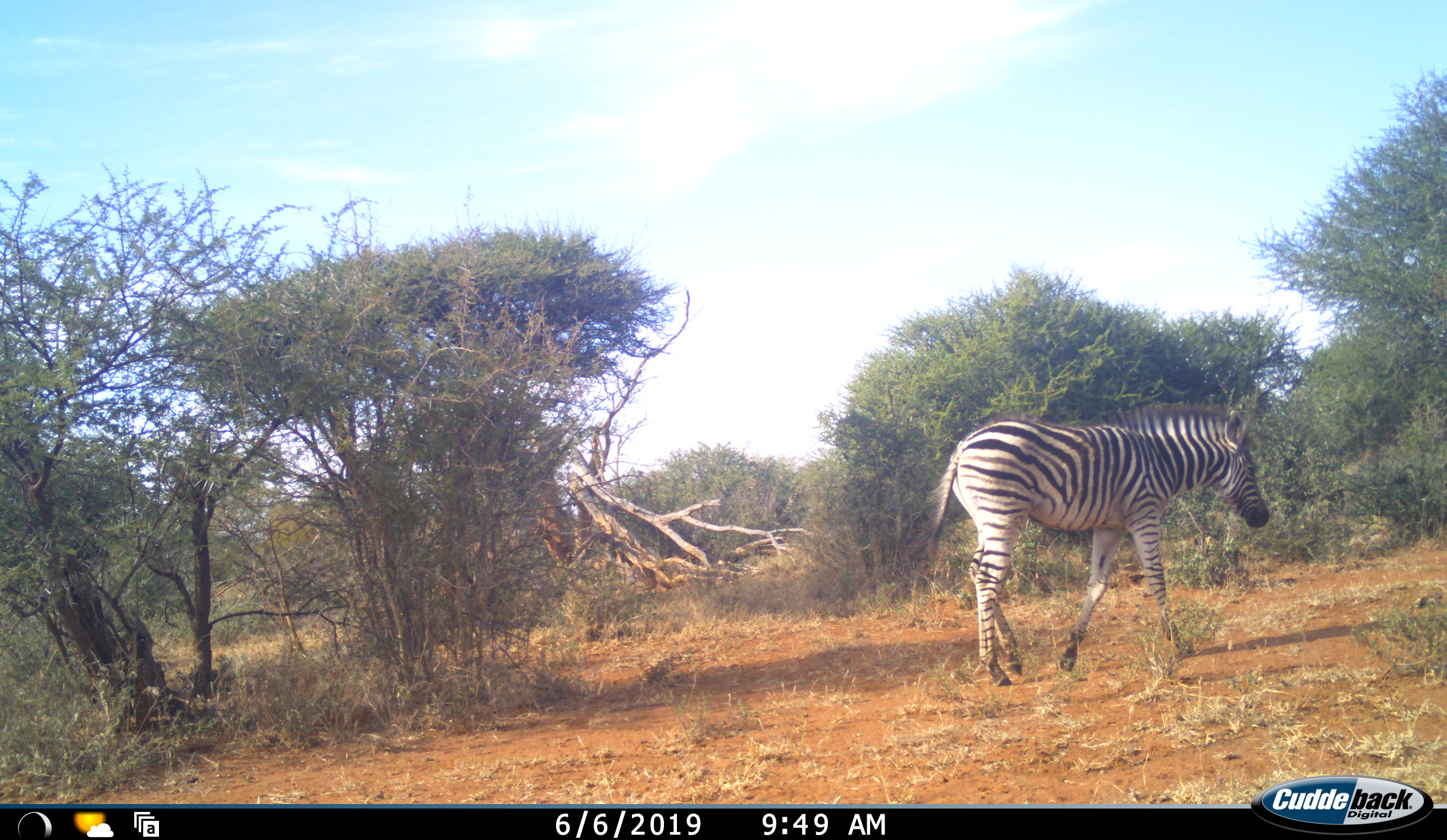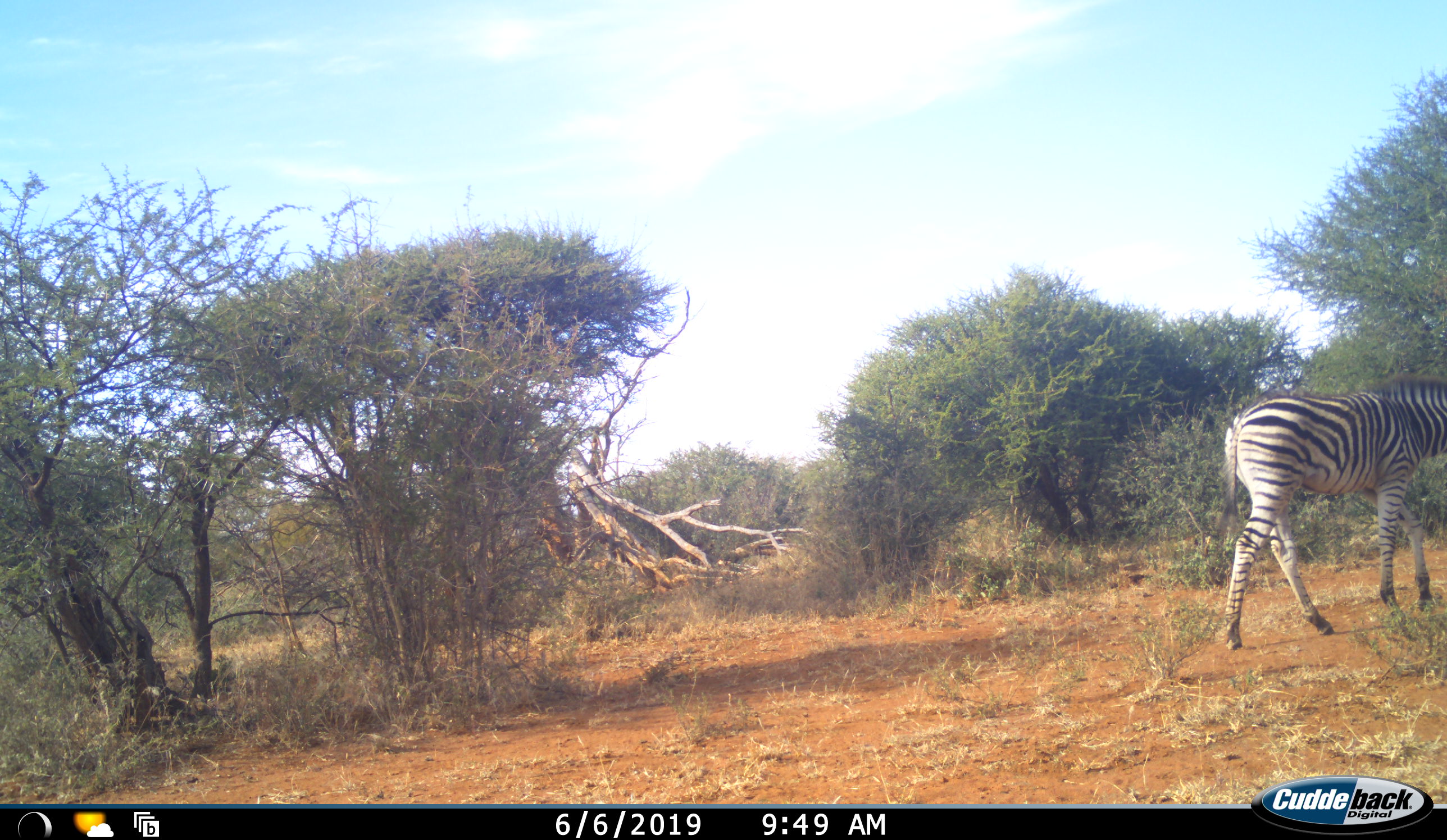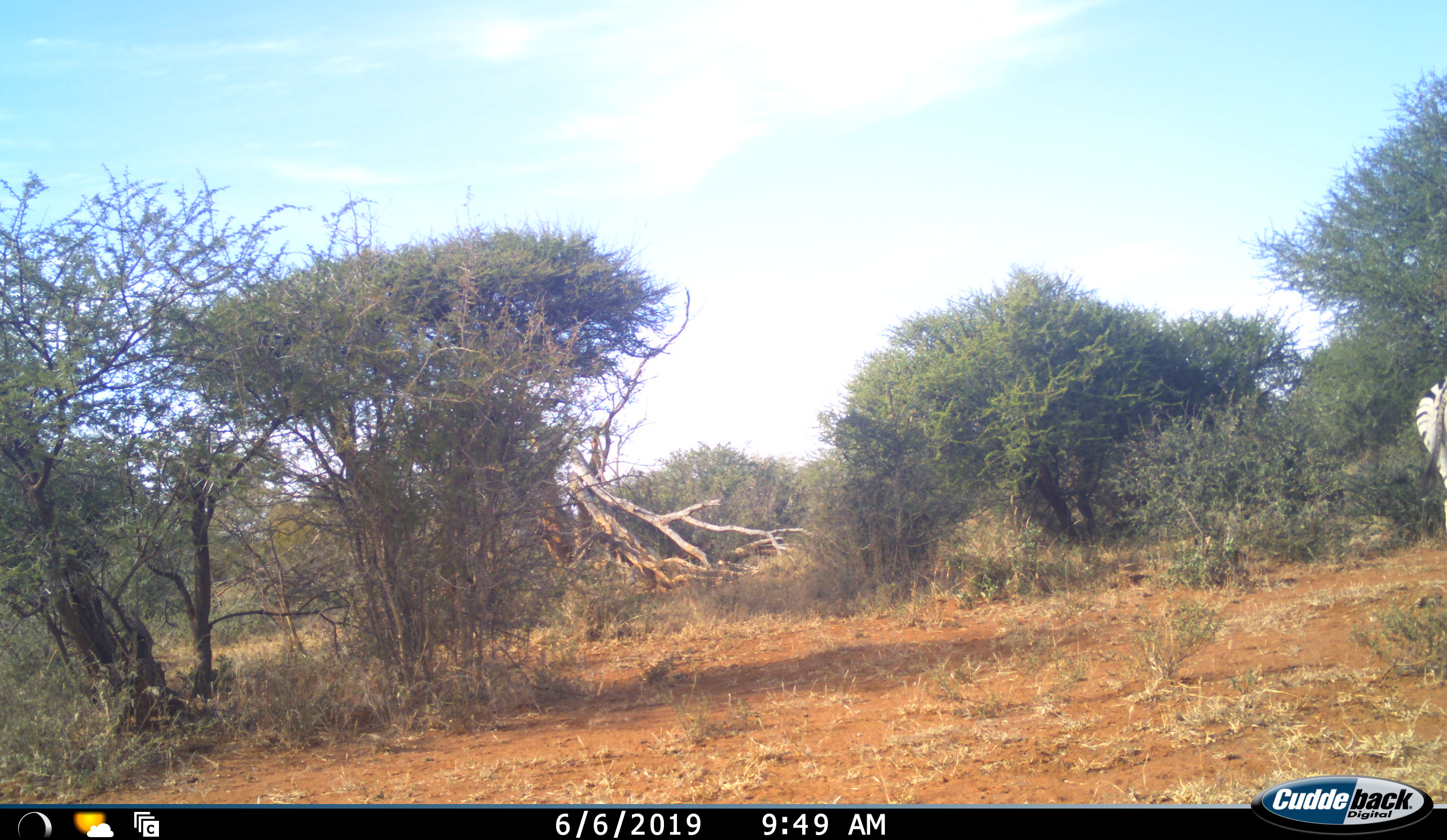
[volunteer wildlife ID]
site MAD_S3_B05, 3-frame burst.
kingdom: Animalia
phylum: Chordata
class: Mammalia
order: Perissodactyla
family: Equidae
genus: Equus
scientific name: Equus quagga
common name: plains zebra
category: zebraplains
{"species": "zebraplains (plains zebra) (Equus quagga)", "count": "1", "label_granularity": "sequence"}